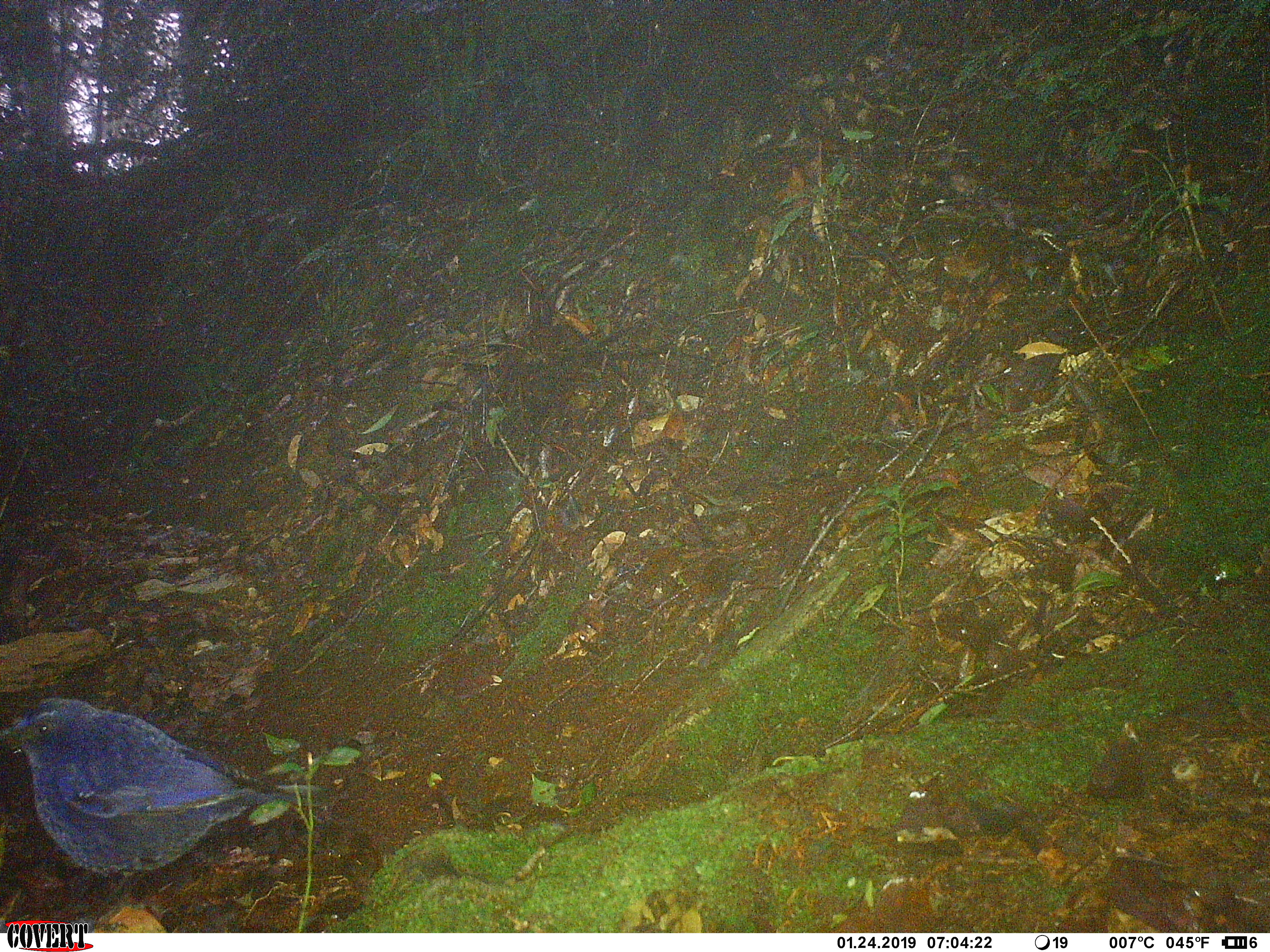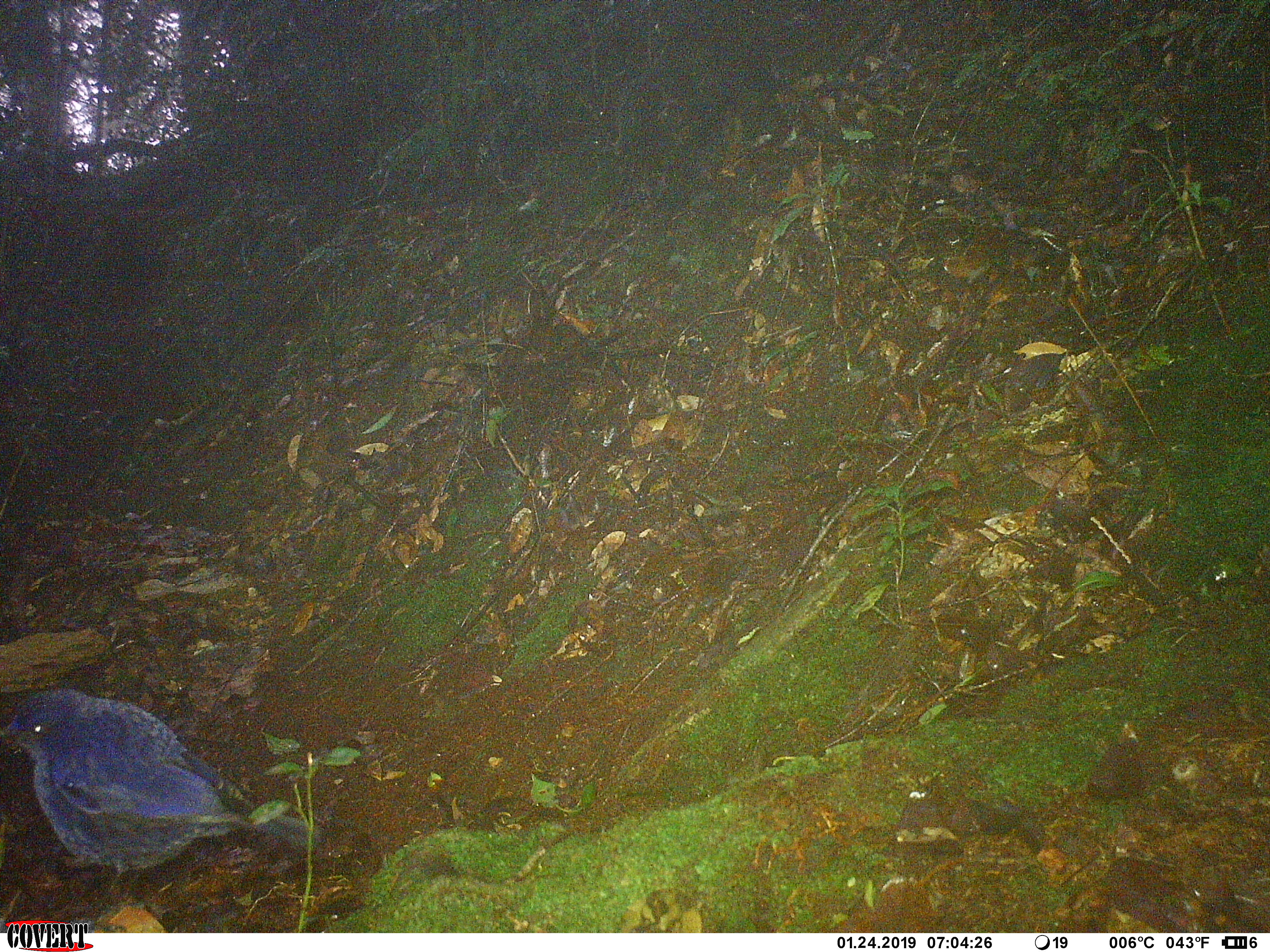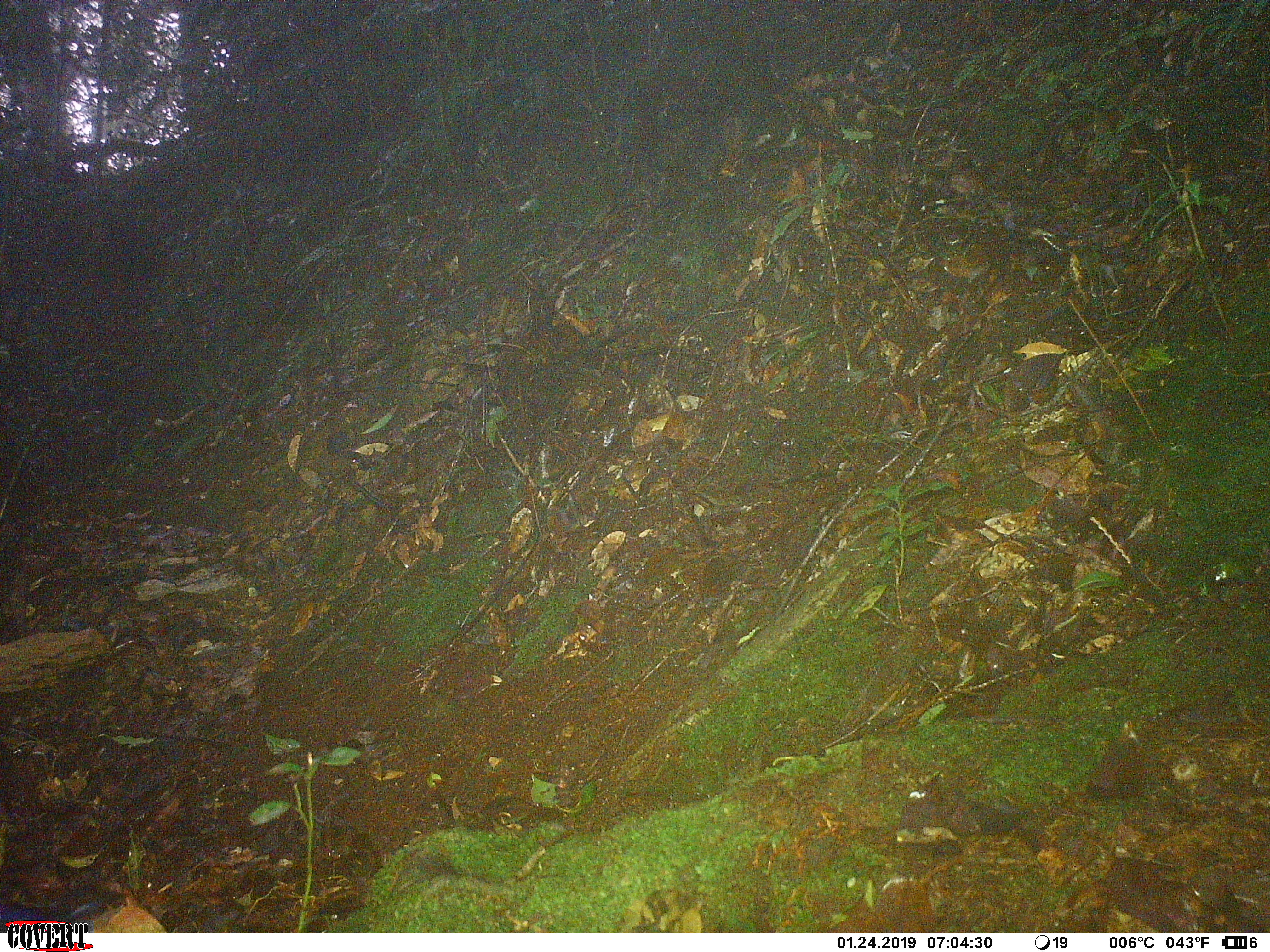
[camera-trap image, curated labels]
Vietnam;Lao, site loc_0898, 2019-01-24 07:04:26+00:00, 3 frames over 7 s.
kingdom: Animalia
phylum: Chordata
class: Aves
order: Passeriformes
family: Muscicapidae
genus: Myophonus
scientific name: Myophonus caeruleus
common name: blue whistling thrush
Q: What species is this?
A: Blue whistling thrush (Myophonus caeruleus).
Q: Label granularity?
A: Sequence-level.